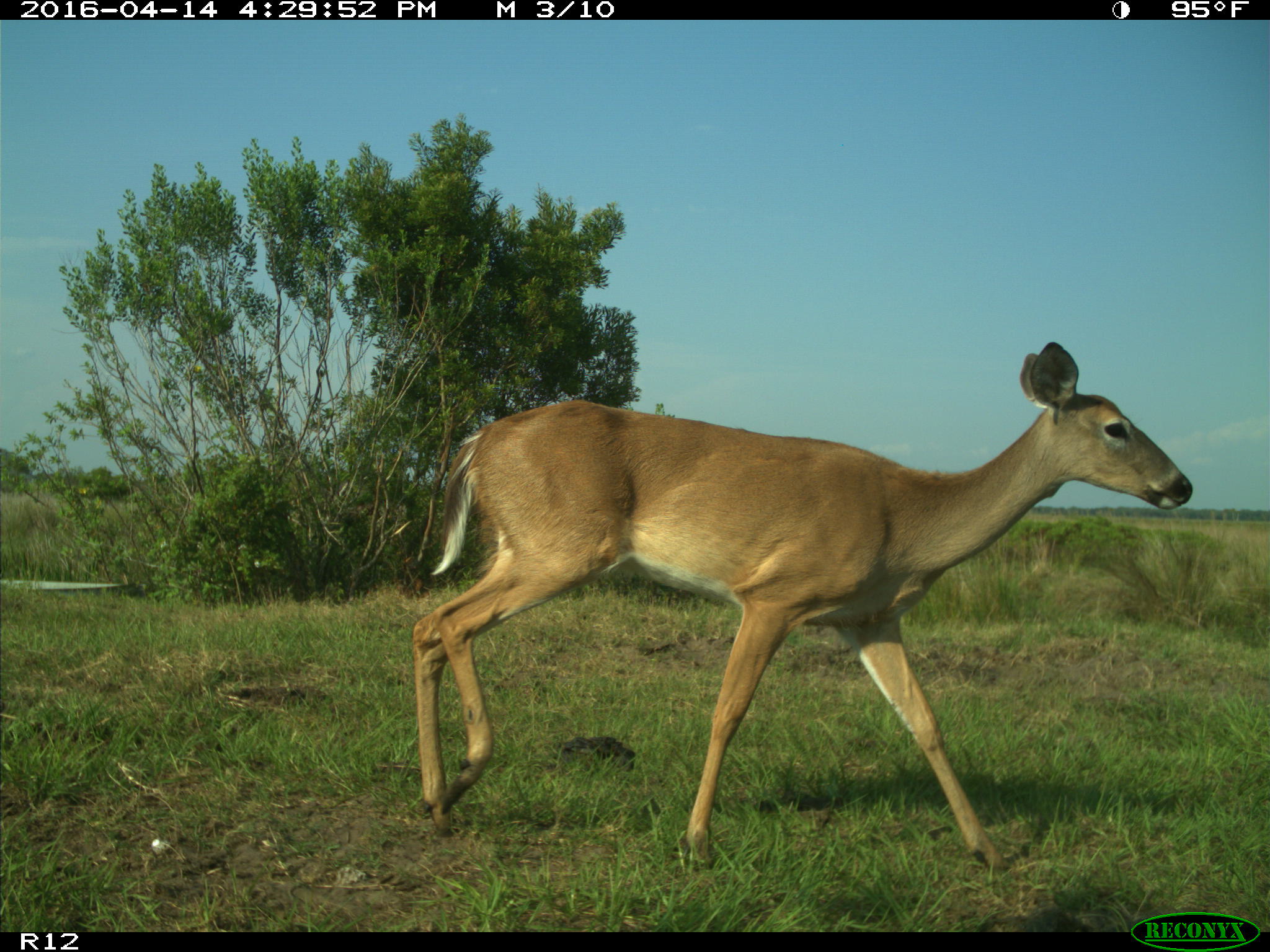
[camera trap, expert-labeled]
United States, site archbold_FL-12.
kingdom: Animalia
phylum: Chordata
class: Mammalia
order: Artiodactyla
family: Cervidae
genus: Odocoileus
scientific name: Odocoileus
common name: deer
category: unidentified deer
Unidentified deer (deer) (Odocoileus).